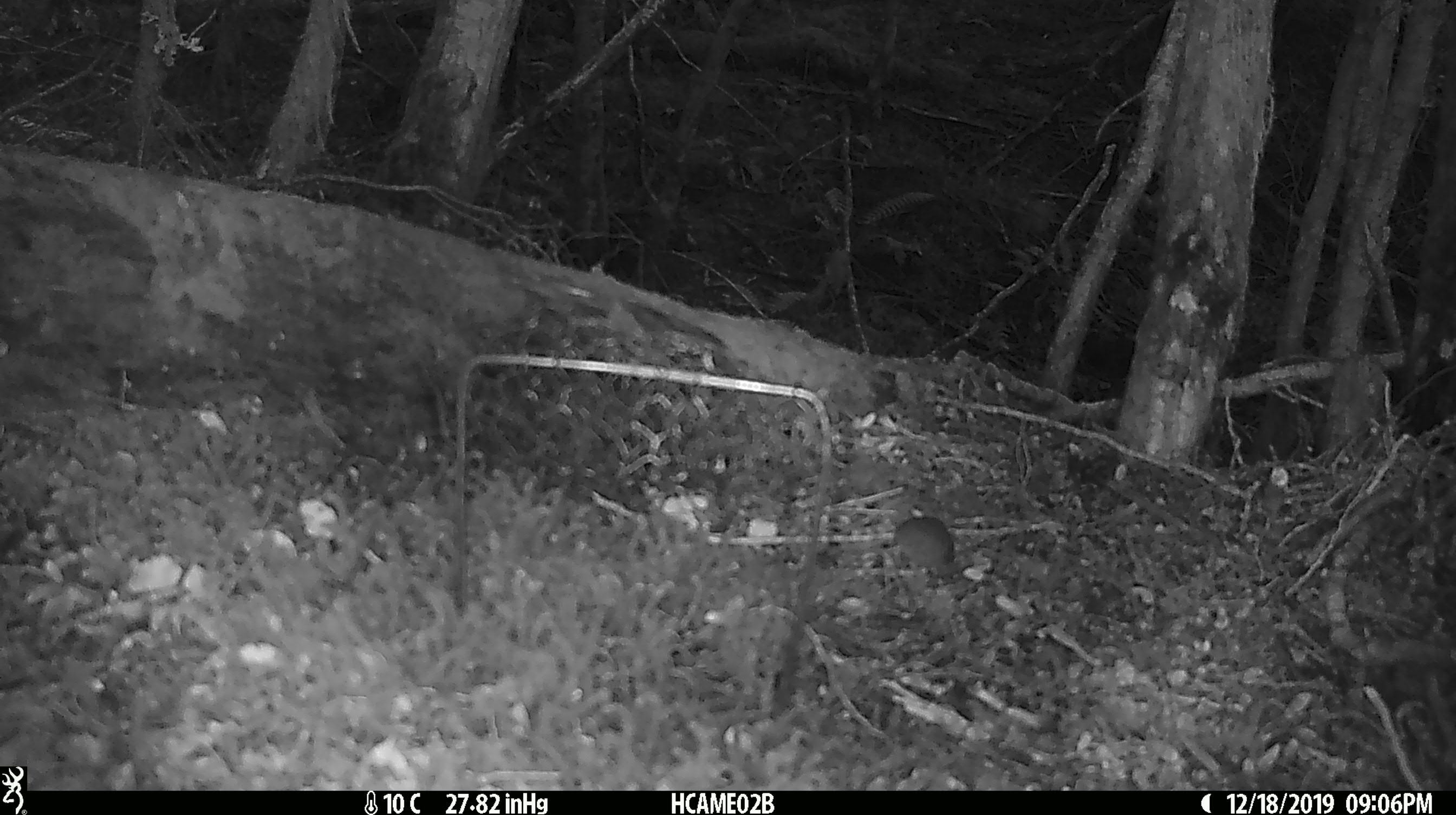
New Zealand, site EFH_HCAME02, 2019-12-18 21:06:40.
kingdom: Animalia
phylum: Chordata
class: Mammalia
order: Rodentia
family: Muridae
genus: Mus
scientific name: Mus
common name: mouse